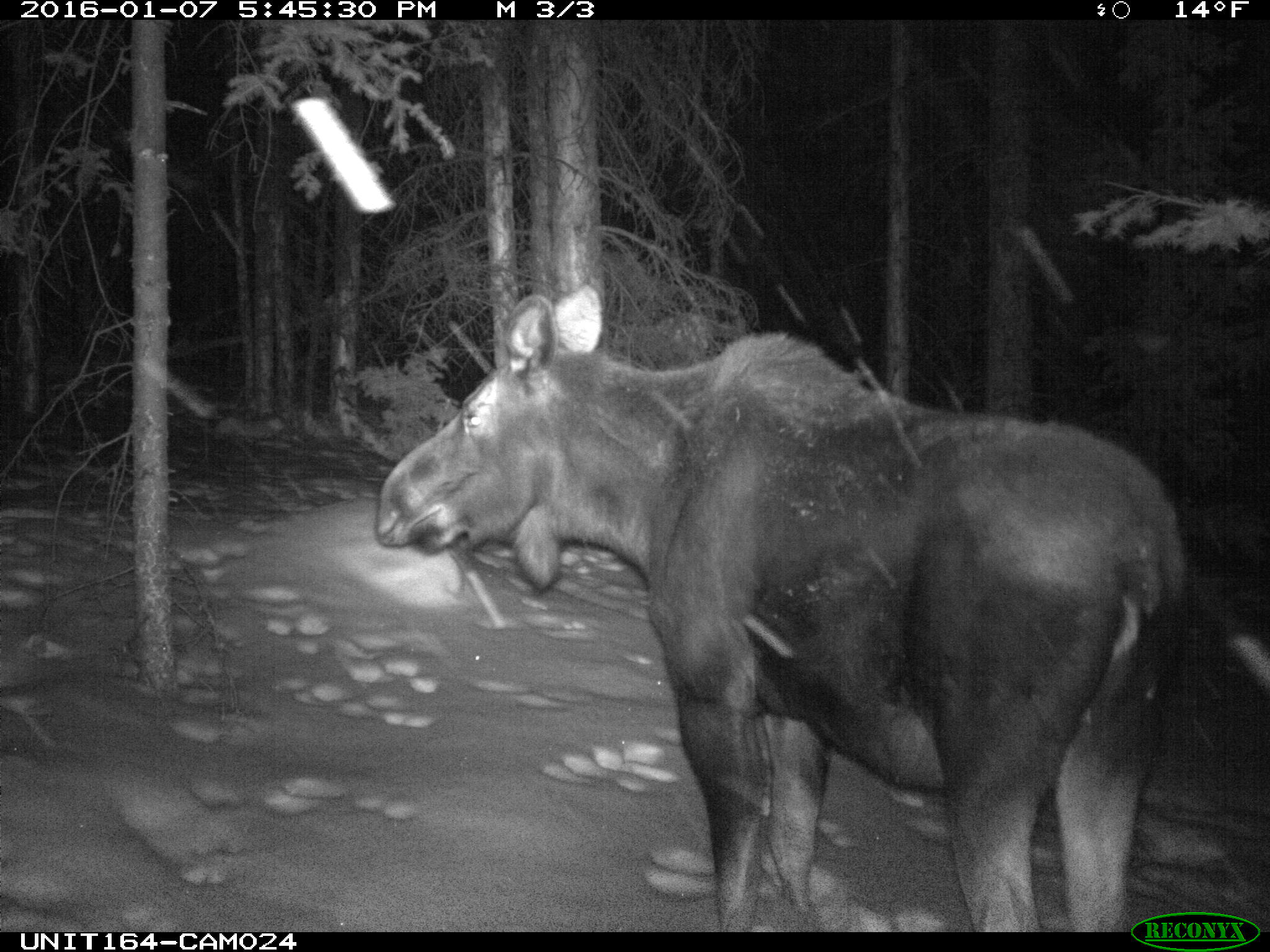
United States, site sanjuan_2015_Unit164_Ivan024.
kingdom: Animalia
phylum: Chordata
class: Mammalia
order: Artiodactyla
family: Cervidae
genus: Alces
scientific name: Alces alces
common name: moose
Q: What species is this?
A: Alces alces (moose).